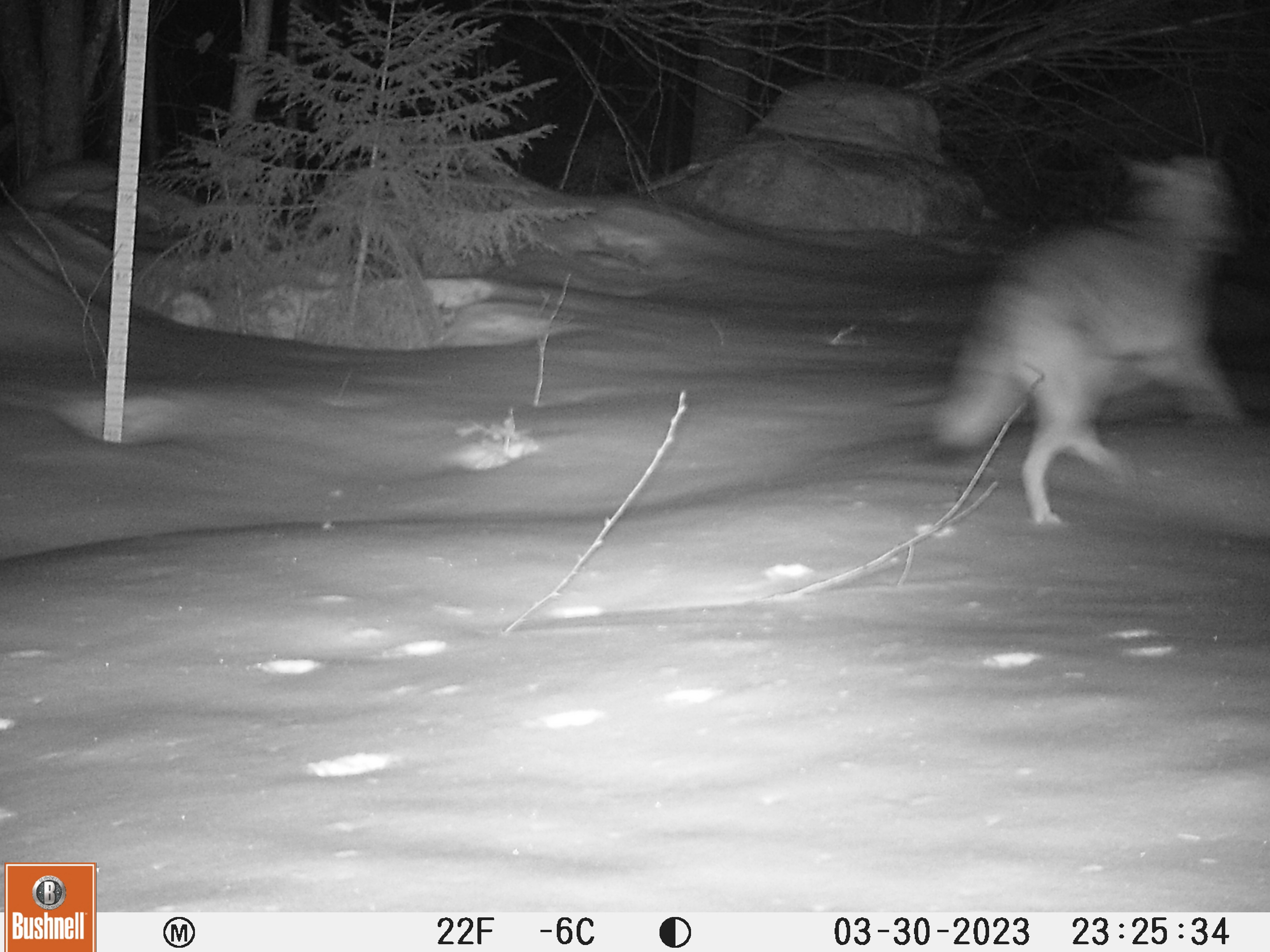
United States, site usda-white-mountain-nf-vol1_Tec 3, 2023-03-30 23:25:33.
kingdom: Animalia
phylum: Chordata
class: Mammalia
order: Carnivora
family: Canidae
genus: Canis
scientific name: Canis latrans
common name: coyote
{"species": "coyote (Canis latrans)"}